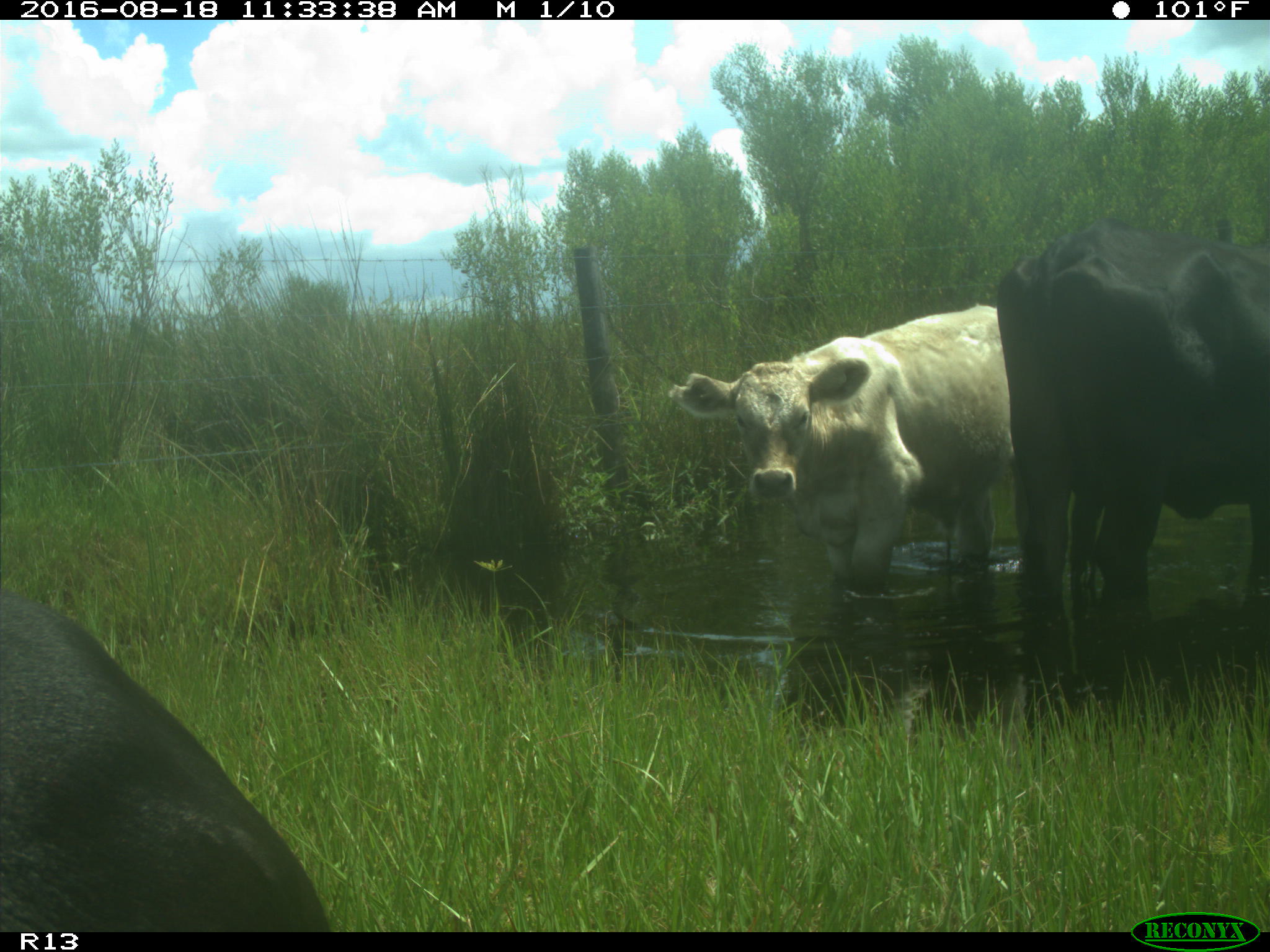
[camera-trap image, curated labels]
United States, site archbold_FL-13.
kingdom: Animalia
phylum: Chordata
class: Mammalia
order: Artiodactyla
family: Bovidae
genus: Bos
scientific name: Bos taurus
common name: domestic cow